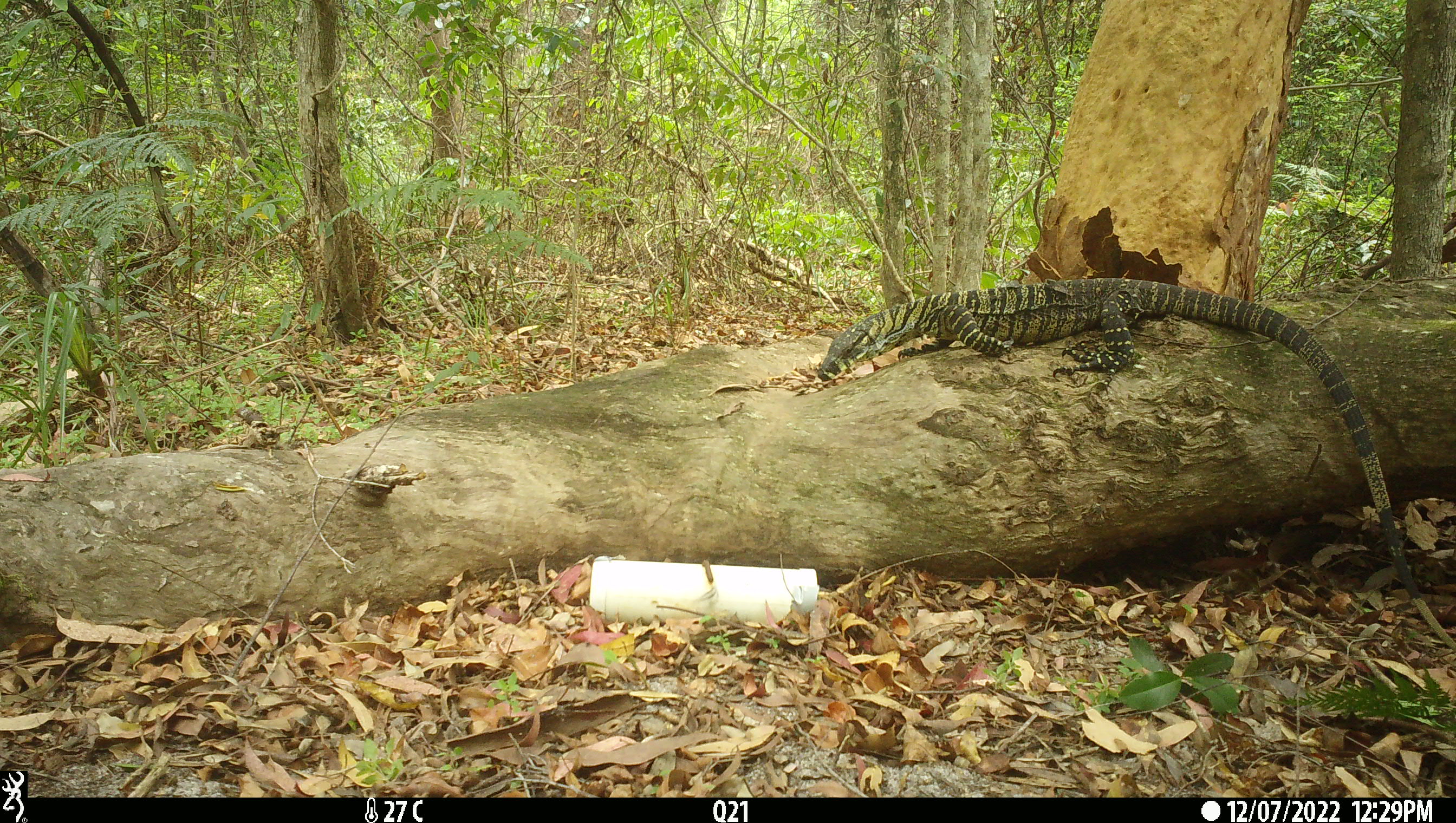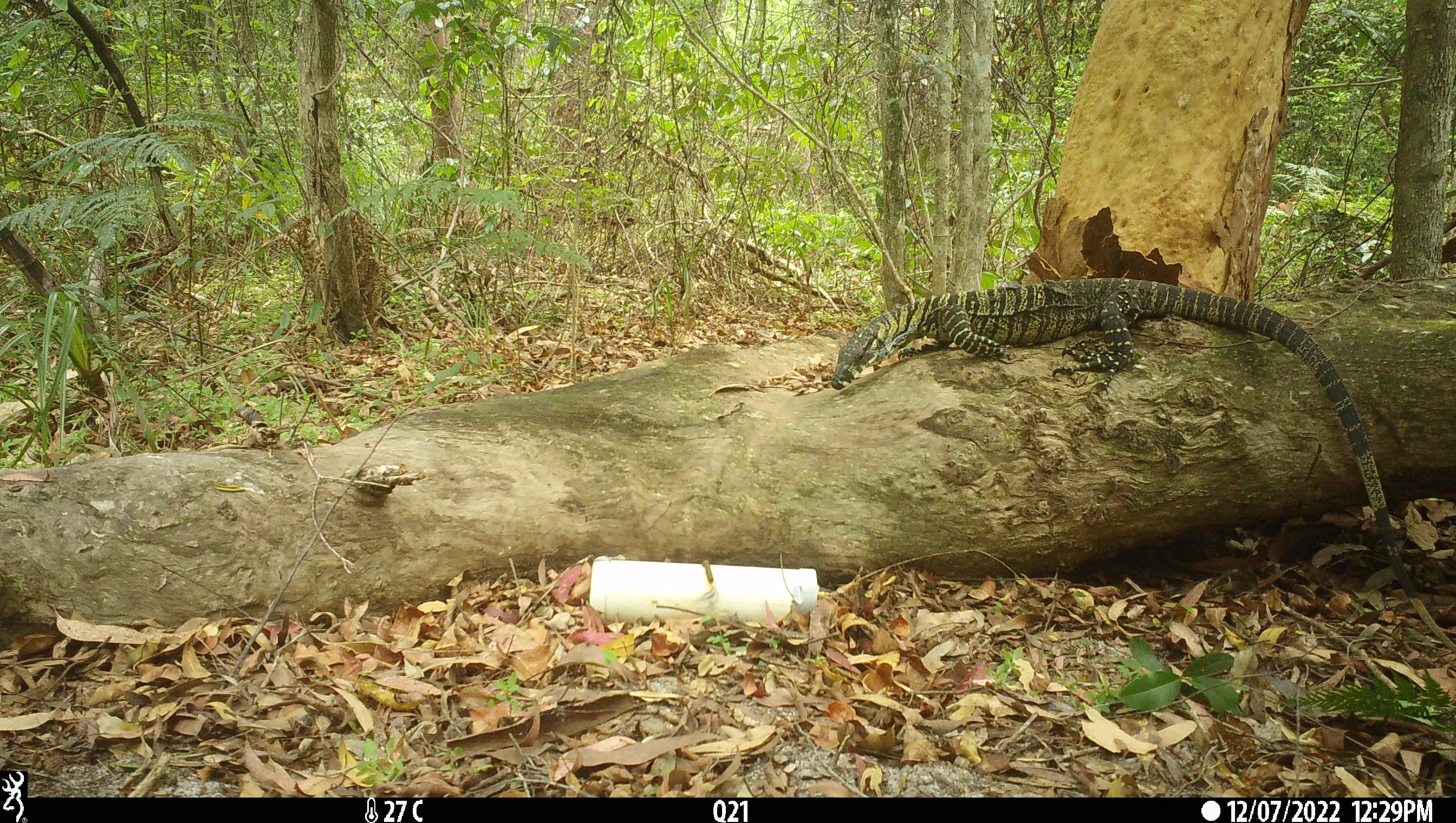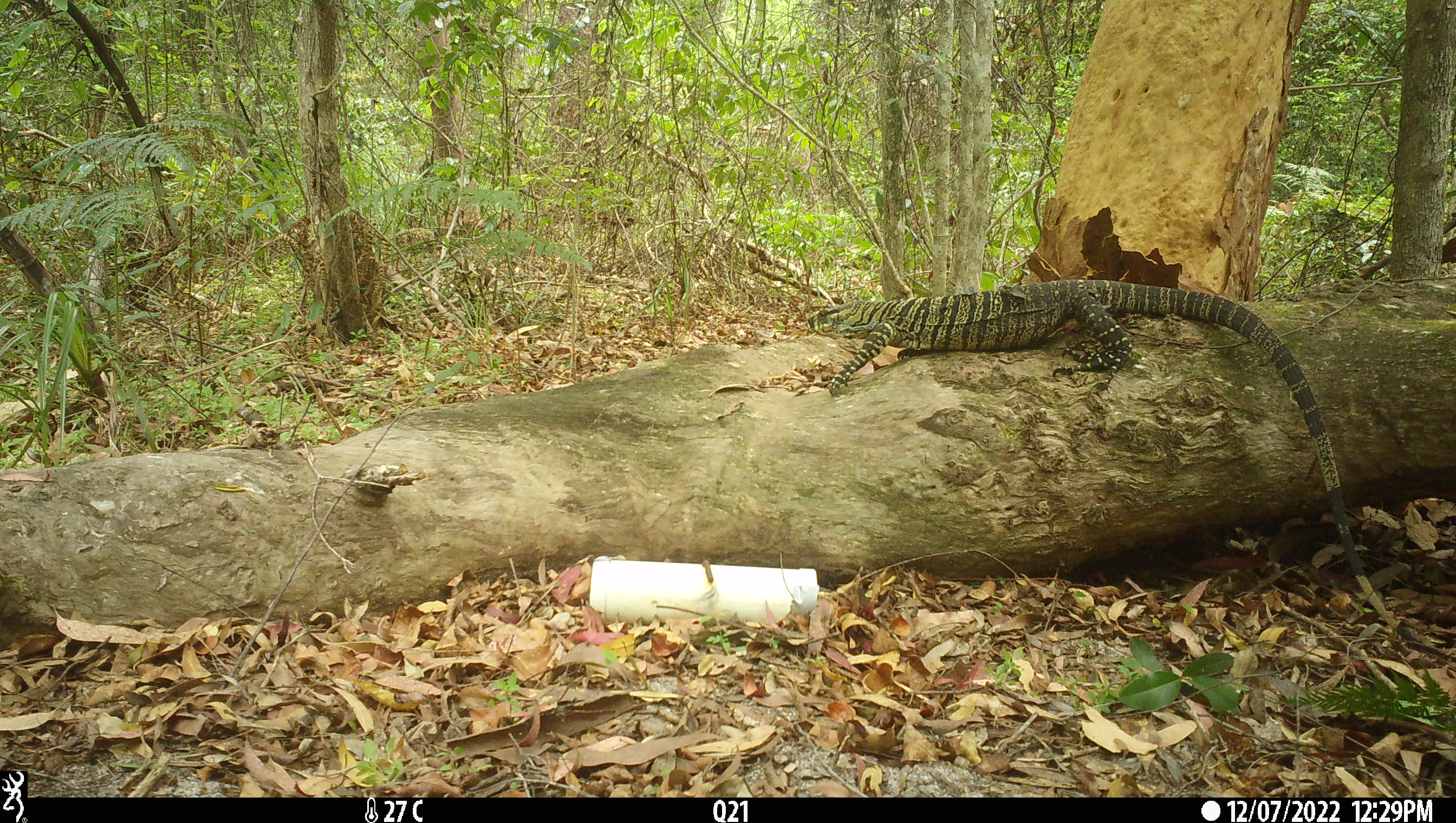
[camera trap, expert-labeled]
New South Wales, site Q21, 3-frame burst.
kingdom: Animalia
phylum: Chordata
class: Reptilia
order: Squamata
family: Varanidae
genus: Varanus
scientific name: Varanus varius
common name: lace monitor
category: goanna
Goanna (lace monitor) (Varanus varius).